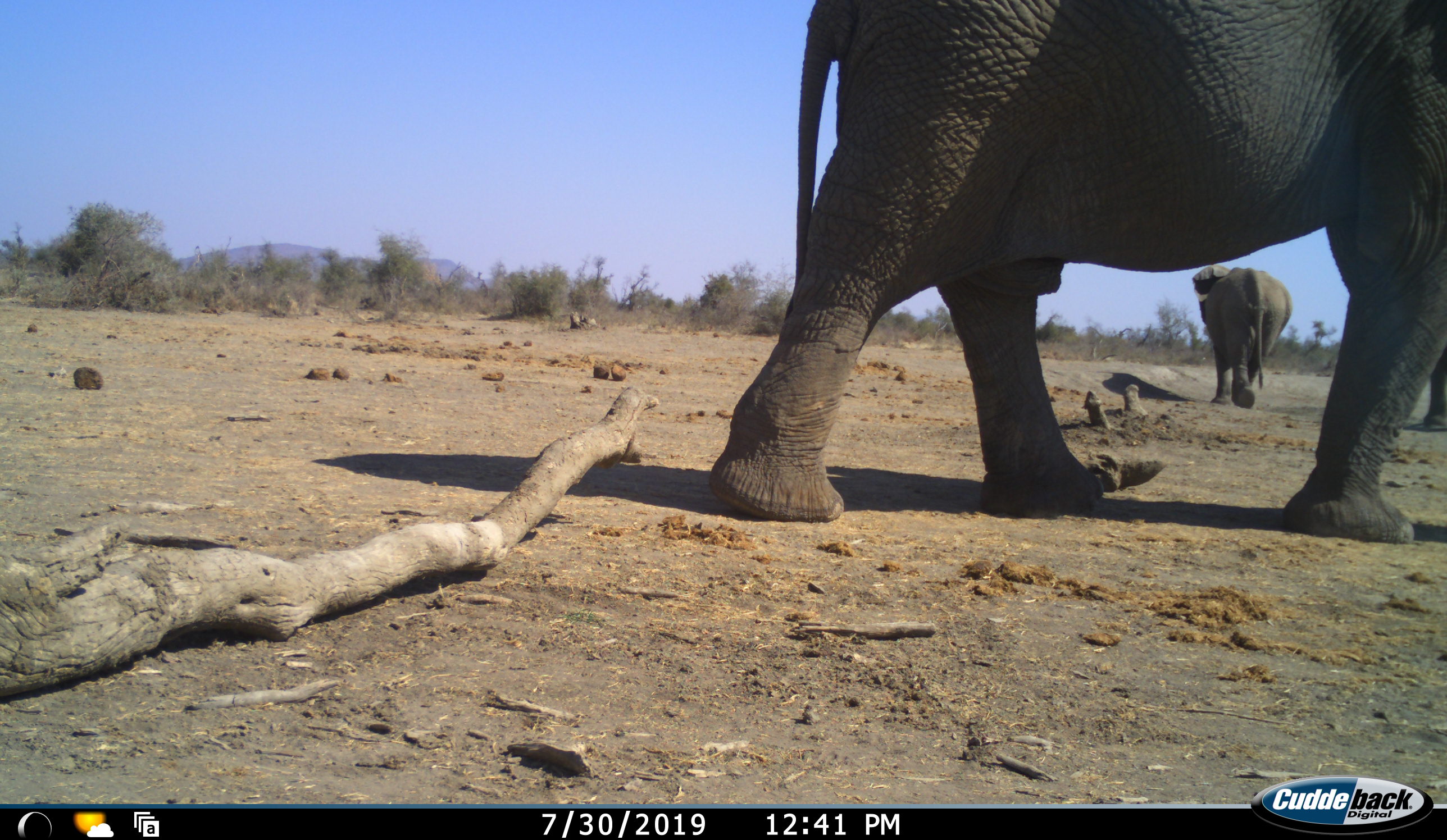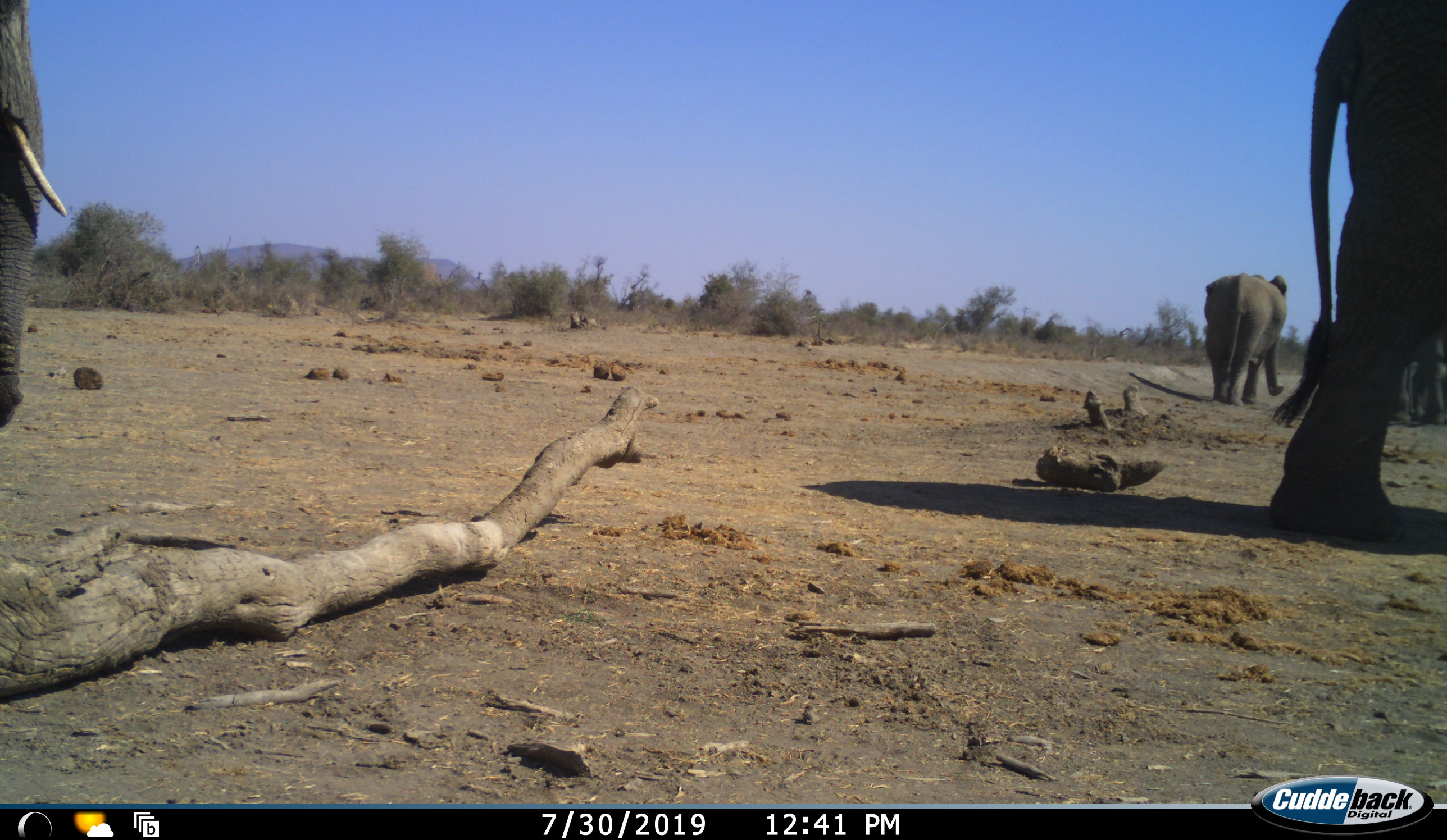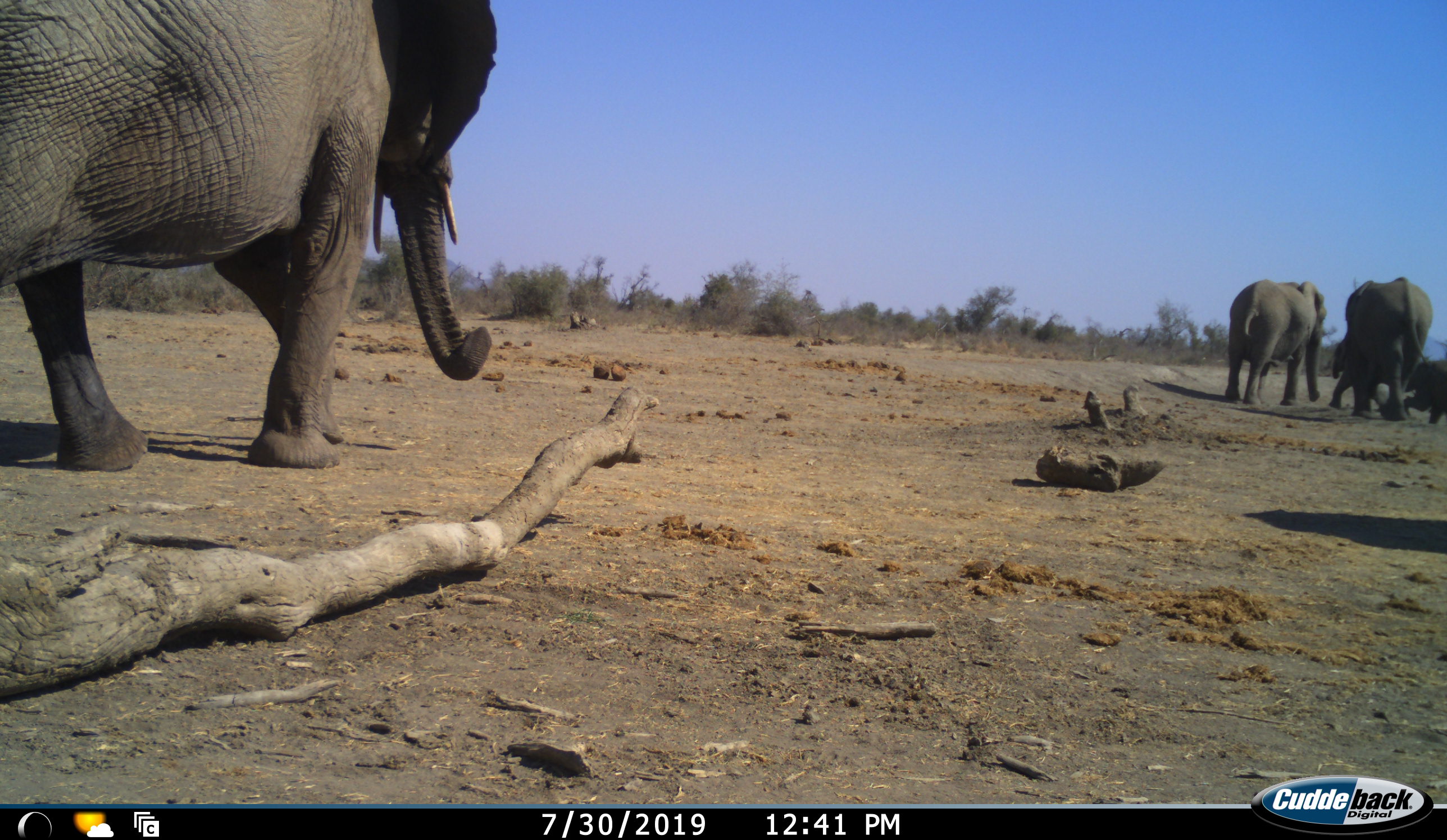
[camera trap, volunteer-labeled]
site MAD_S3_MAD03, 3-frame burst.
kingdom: Animalia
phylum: Chordata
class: Mammalia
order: Proboscidea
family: Elephantidae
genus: Loxodonta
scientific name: Loxodonta africana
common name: african bush elephant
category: elephant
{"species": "elephant (african bush elephant) (Loxodonta africana)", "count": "5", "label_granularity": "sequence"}